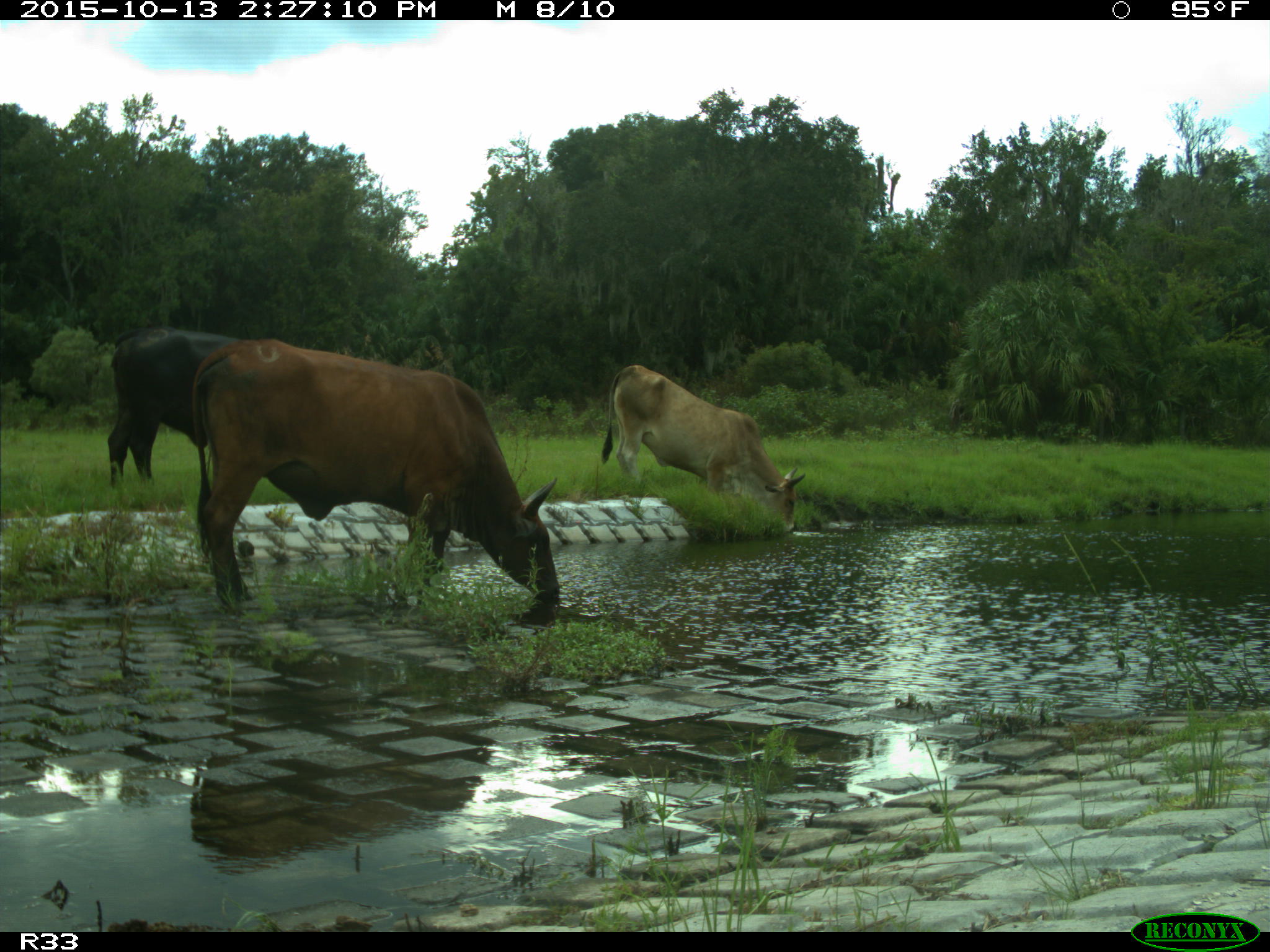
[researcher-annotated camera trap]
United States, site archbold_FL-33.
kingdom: Animalia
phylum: Chordata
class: Mammalia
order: Artiodactyla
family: Bovidae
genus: Bos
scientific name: Bos taurus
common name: domestic cow